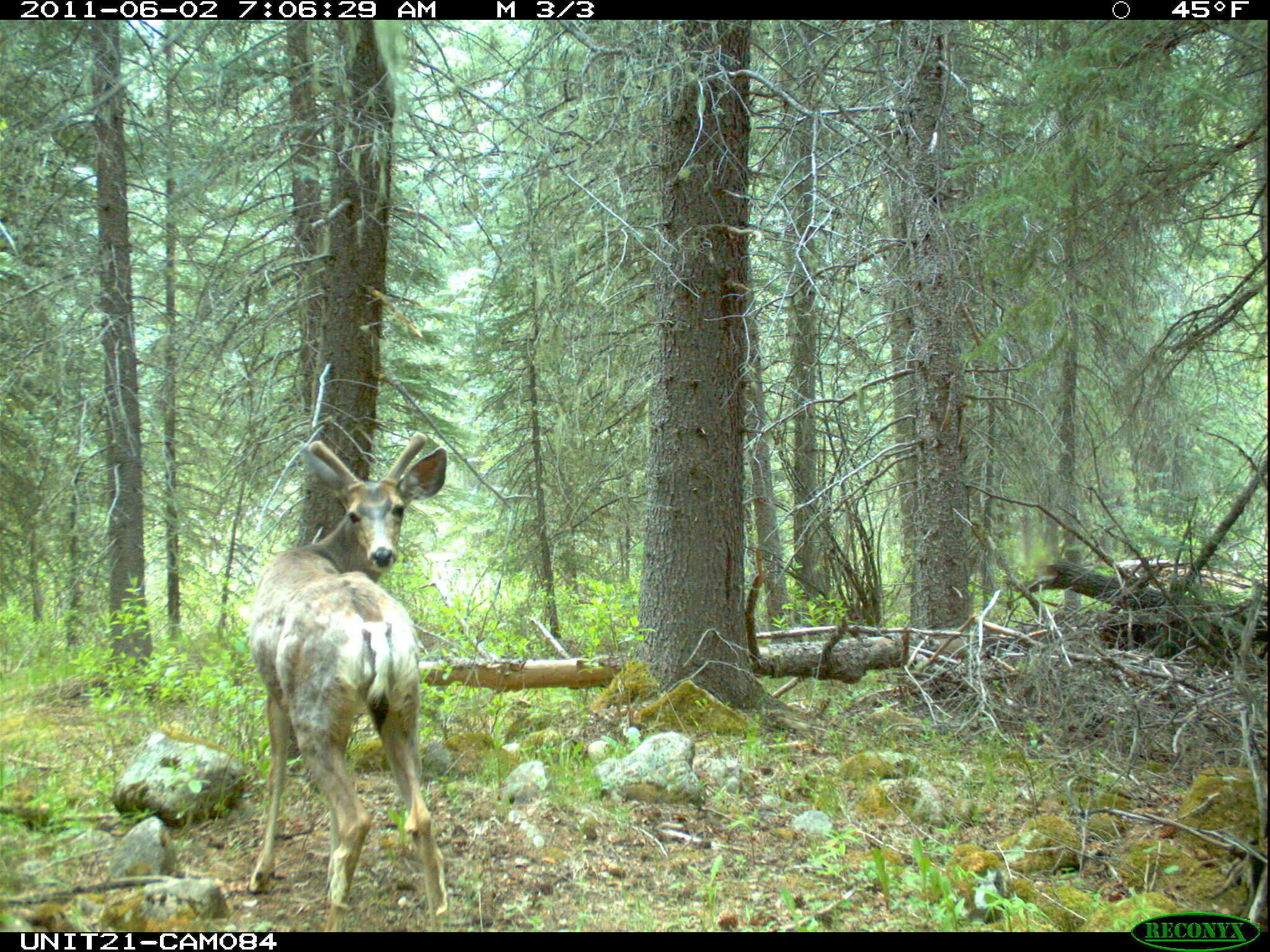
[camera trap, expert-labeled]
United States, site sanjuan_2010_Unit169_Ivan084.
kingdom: Animalia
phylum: Chordata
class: Mammalia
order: Artiodactyla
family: Cervidae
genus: Odocoileus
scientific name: Odocoileus hemionus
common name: mule deer